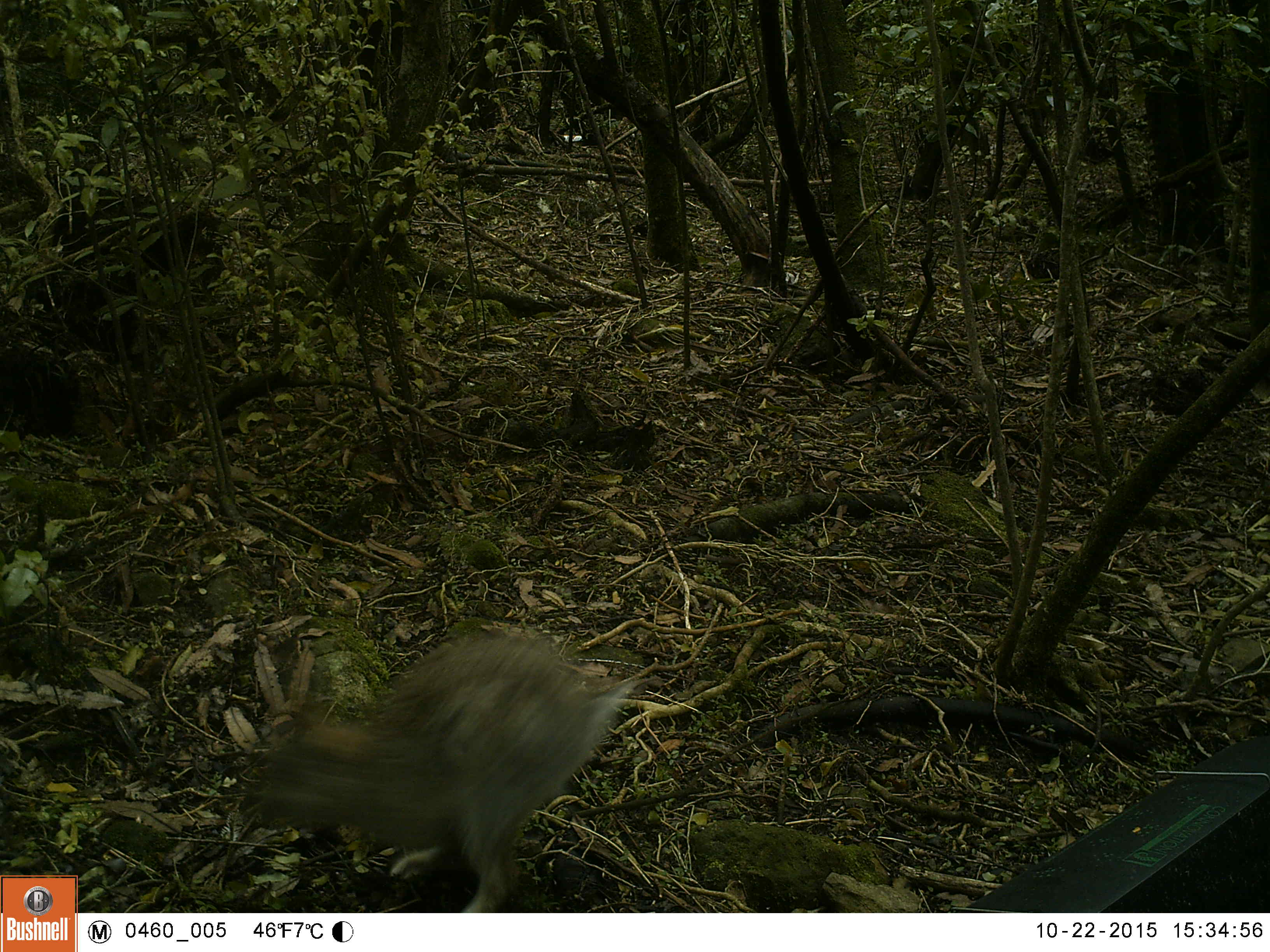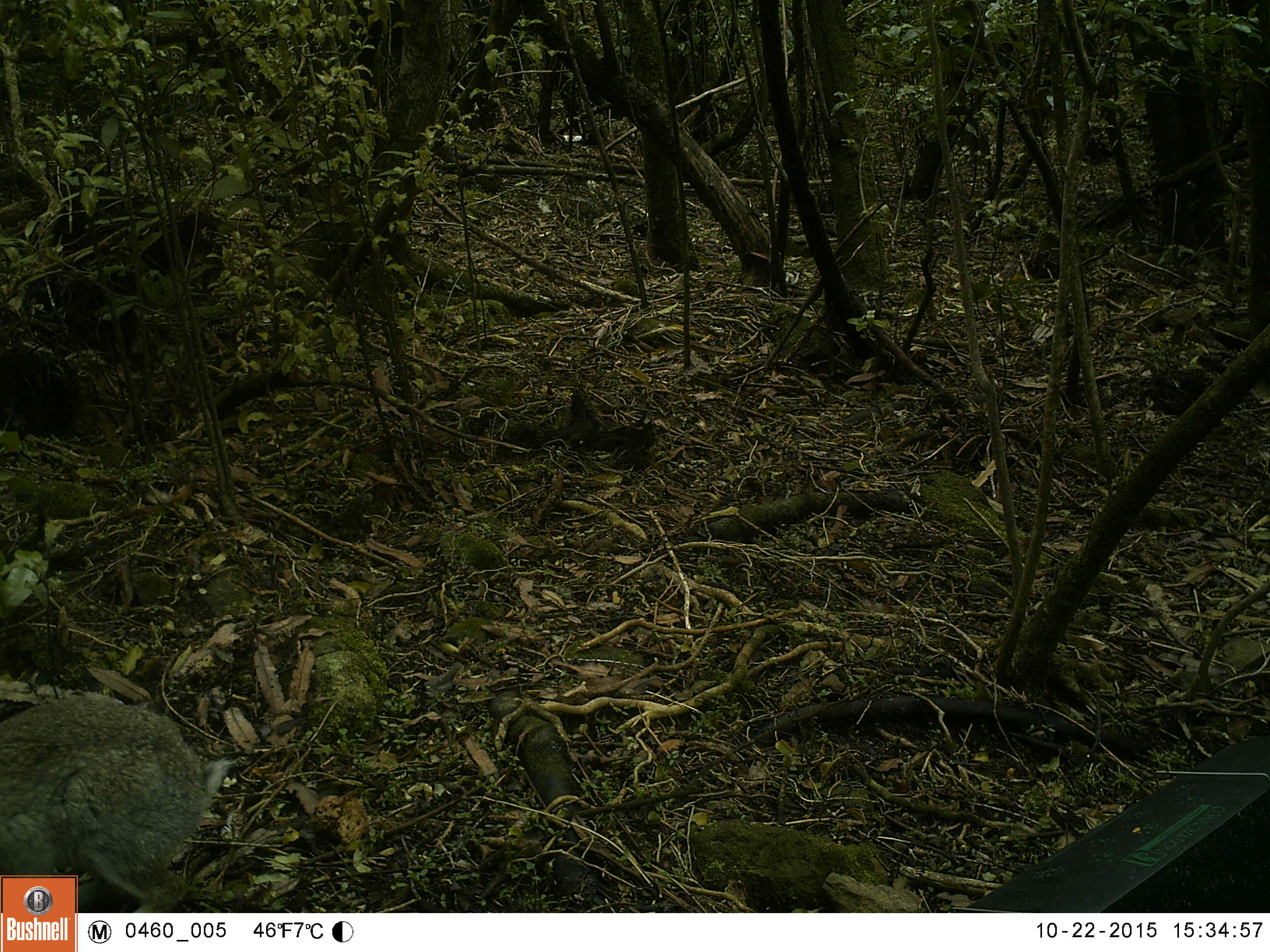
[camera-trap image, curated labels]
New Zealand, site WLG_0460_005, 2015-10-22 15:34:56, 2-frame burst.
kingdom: Animalia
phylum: Chordata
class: Mammalia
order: Lagomorpha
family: Leporidae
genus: Oryctolagus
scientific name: Oryctolagus cuniculus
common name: european rabbit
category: rabbit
Rabbit (european rabbit) (Oryctolagus cuniculus).